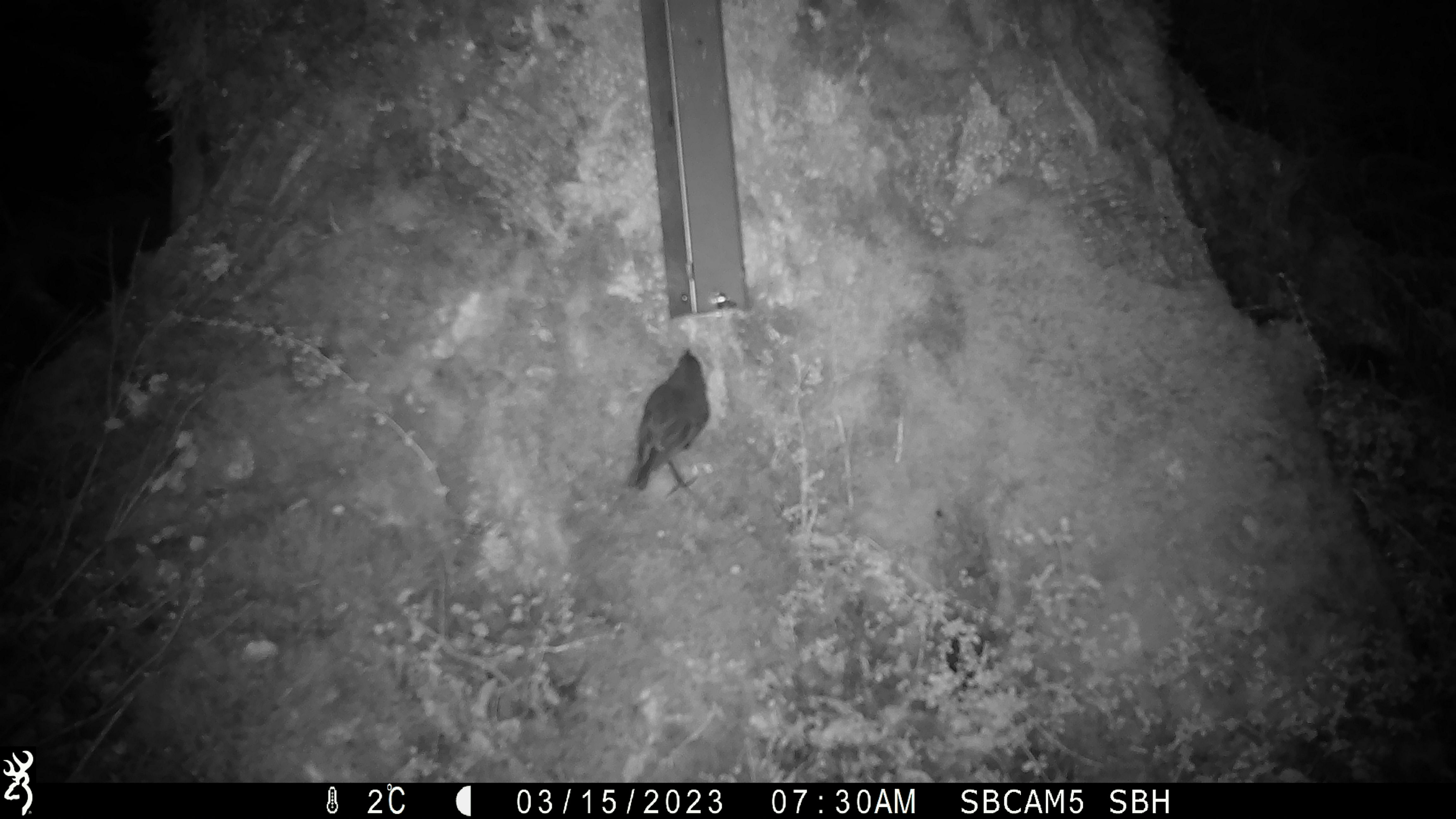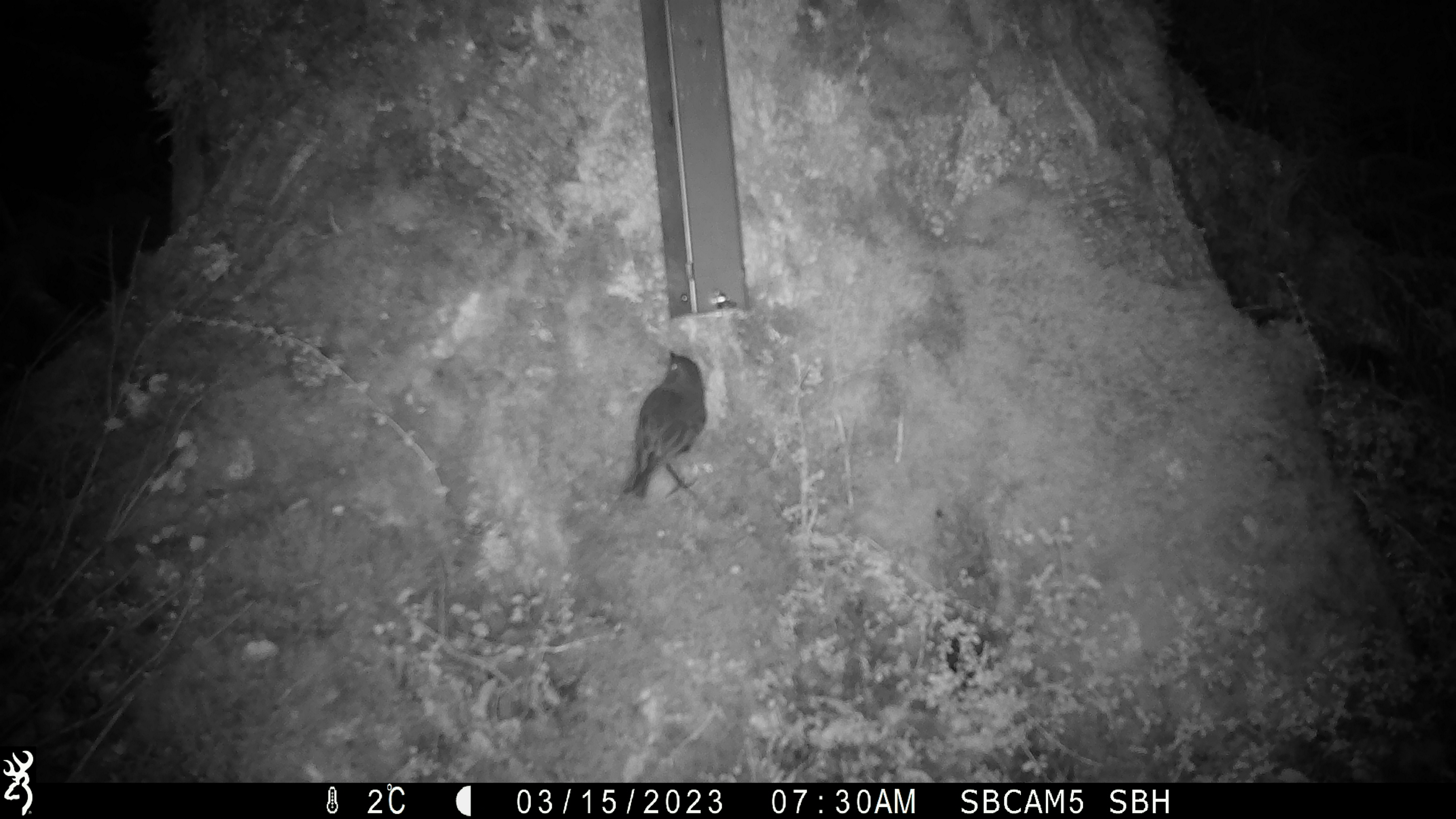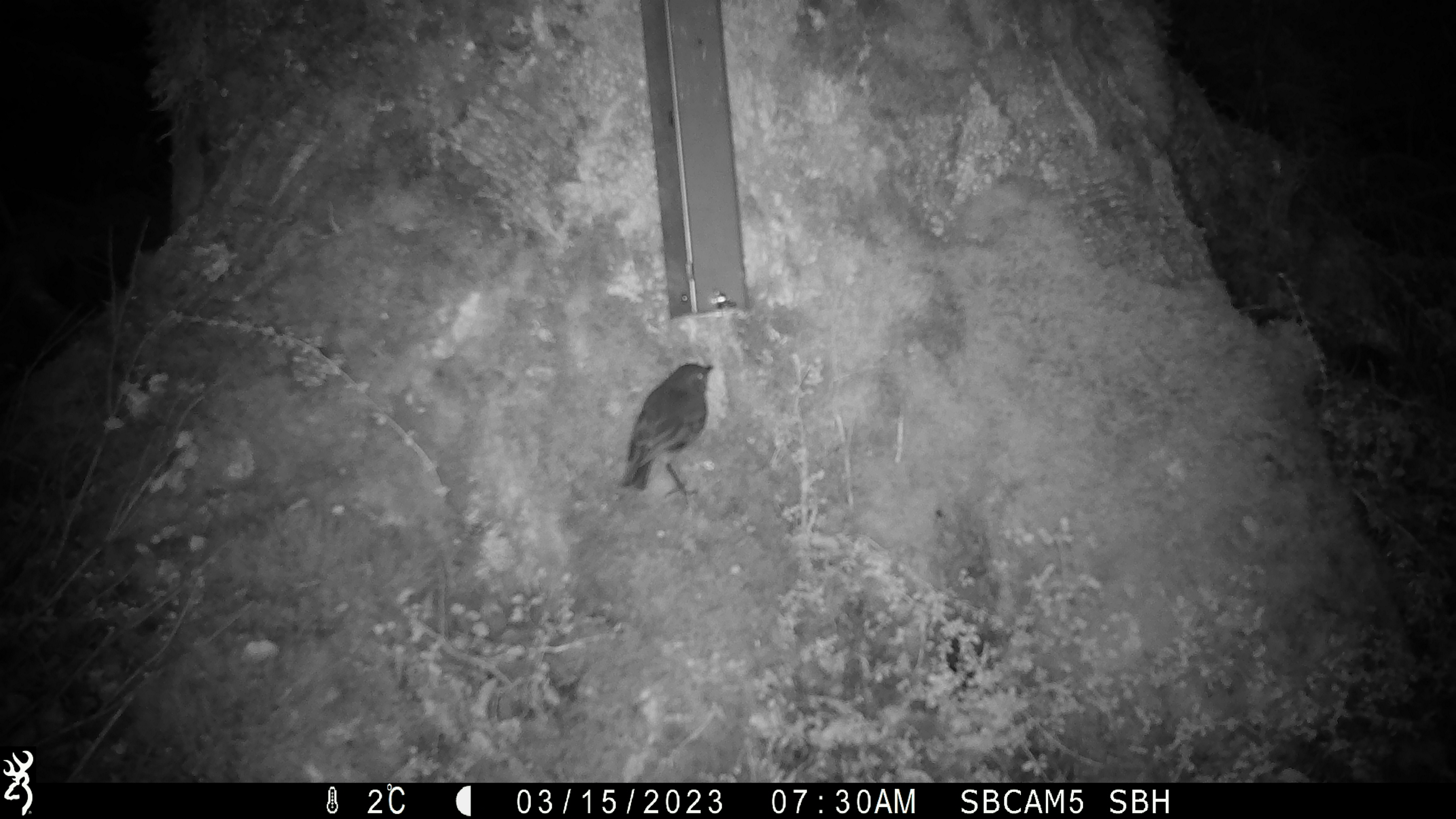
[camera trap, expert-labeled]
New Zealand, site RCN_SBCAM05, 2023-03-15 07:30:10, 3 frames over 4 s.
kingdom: Animalia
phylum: Chordata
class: Aves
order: Passeriformes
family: Petroicidae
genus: Petroica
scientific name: Petroica australis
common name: new zealand robin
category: robin